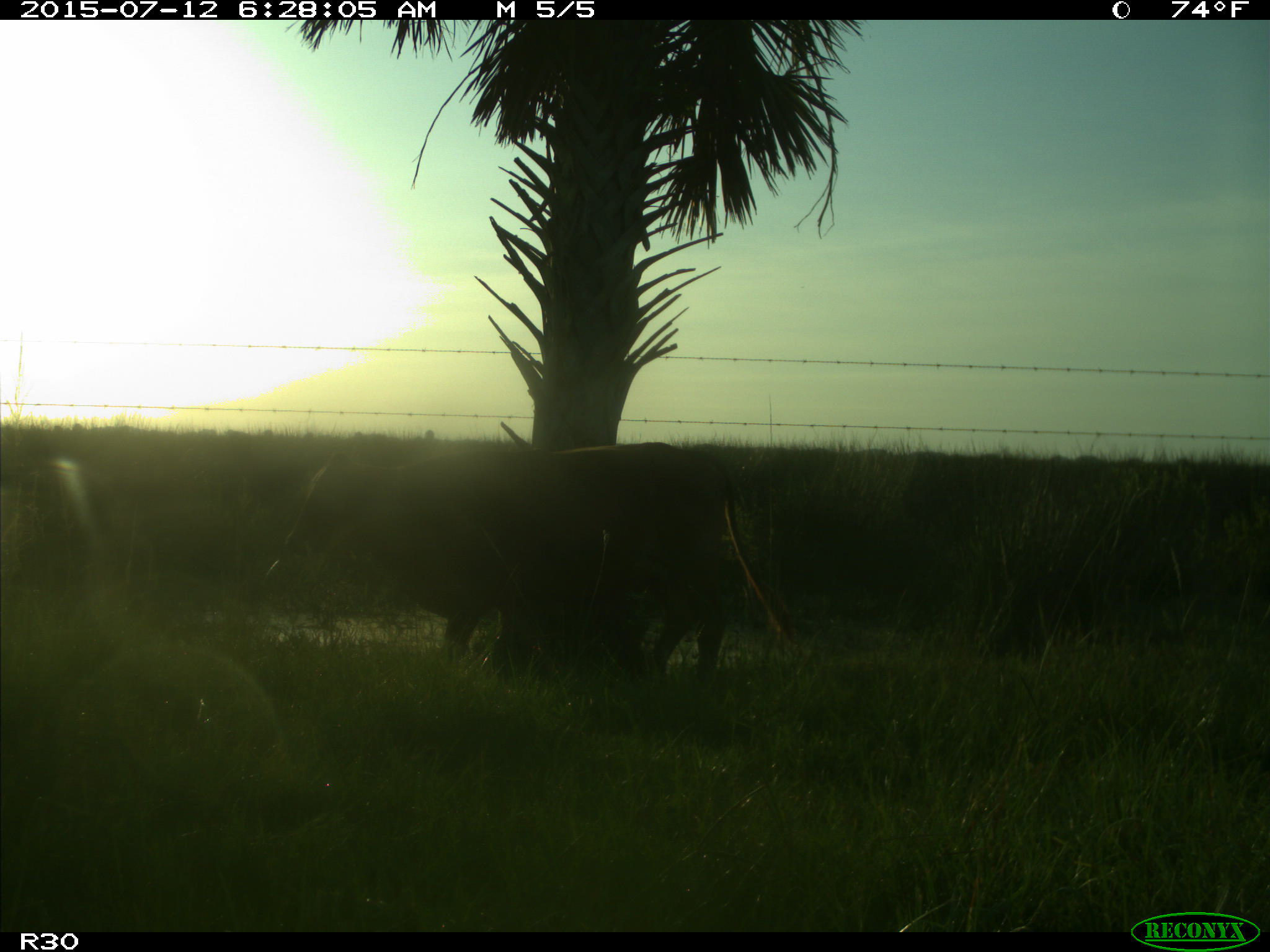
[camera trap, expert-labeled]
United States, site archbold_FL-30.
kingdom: Animalia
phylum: Chordata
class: Mammalia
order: Artiodactyla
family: Bovidae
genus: Bos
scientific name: Bos taurus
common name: domestic cow